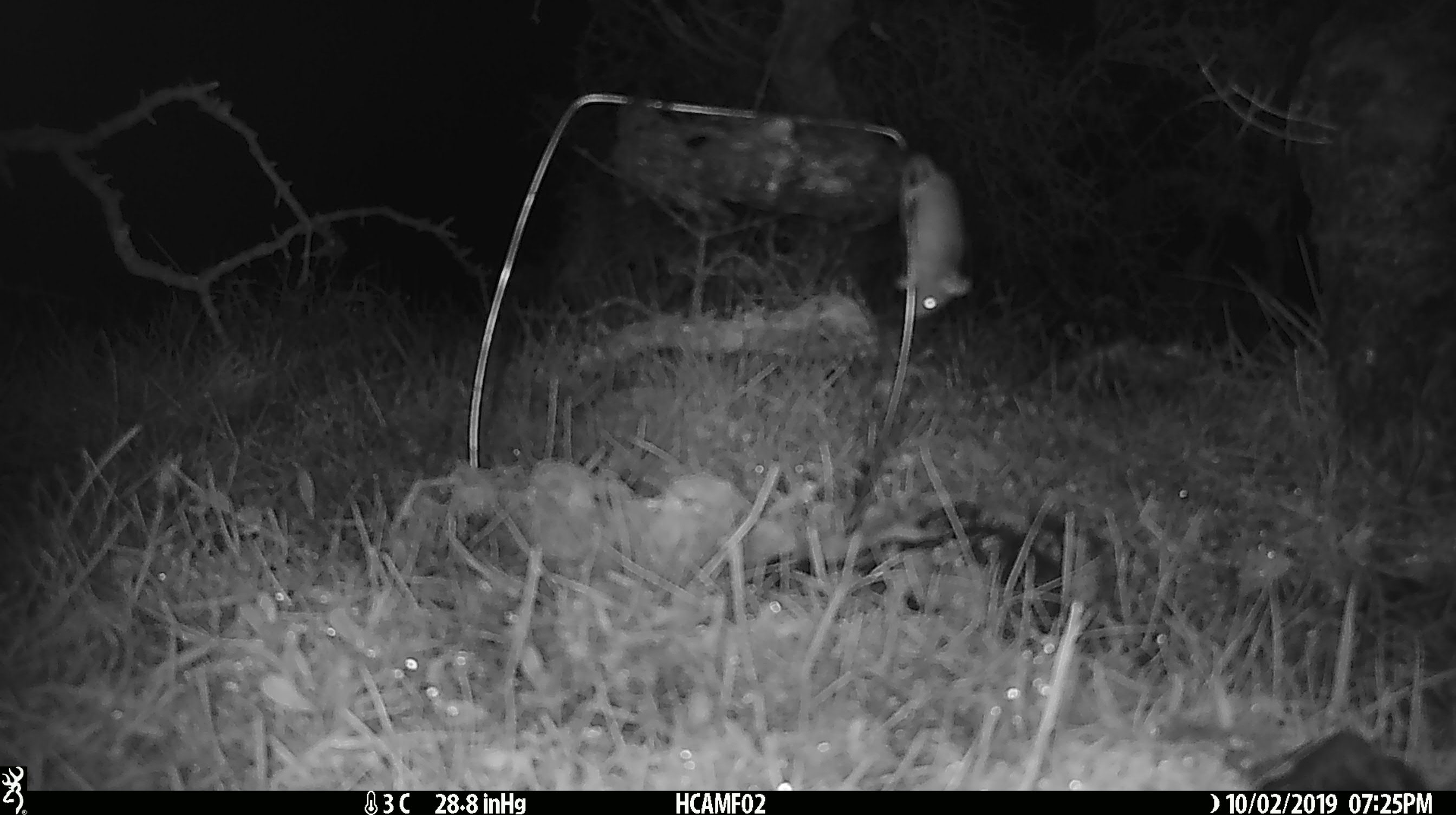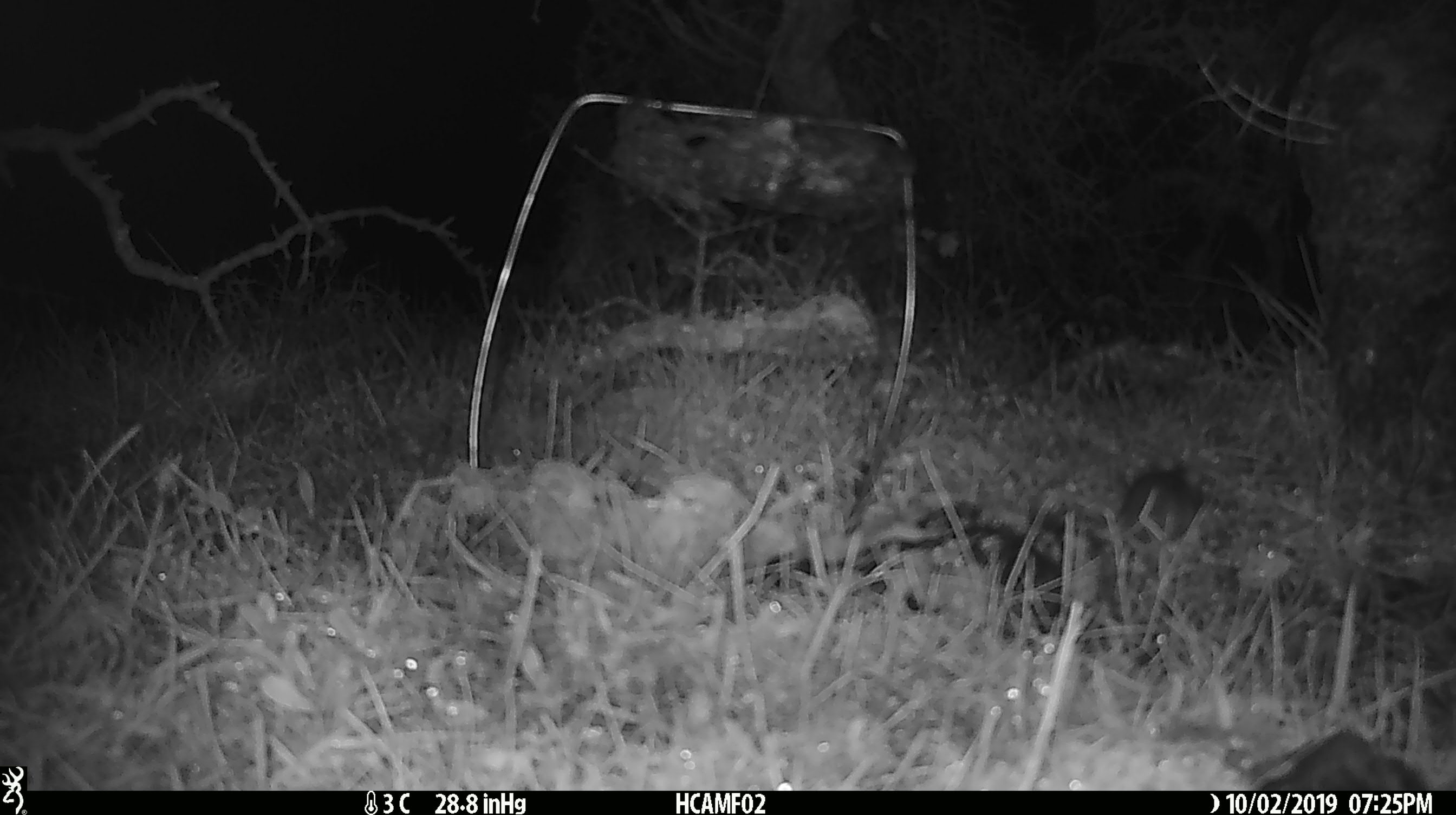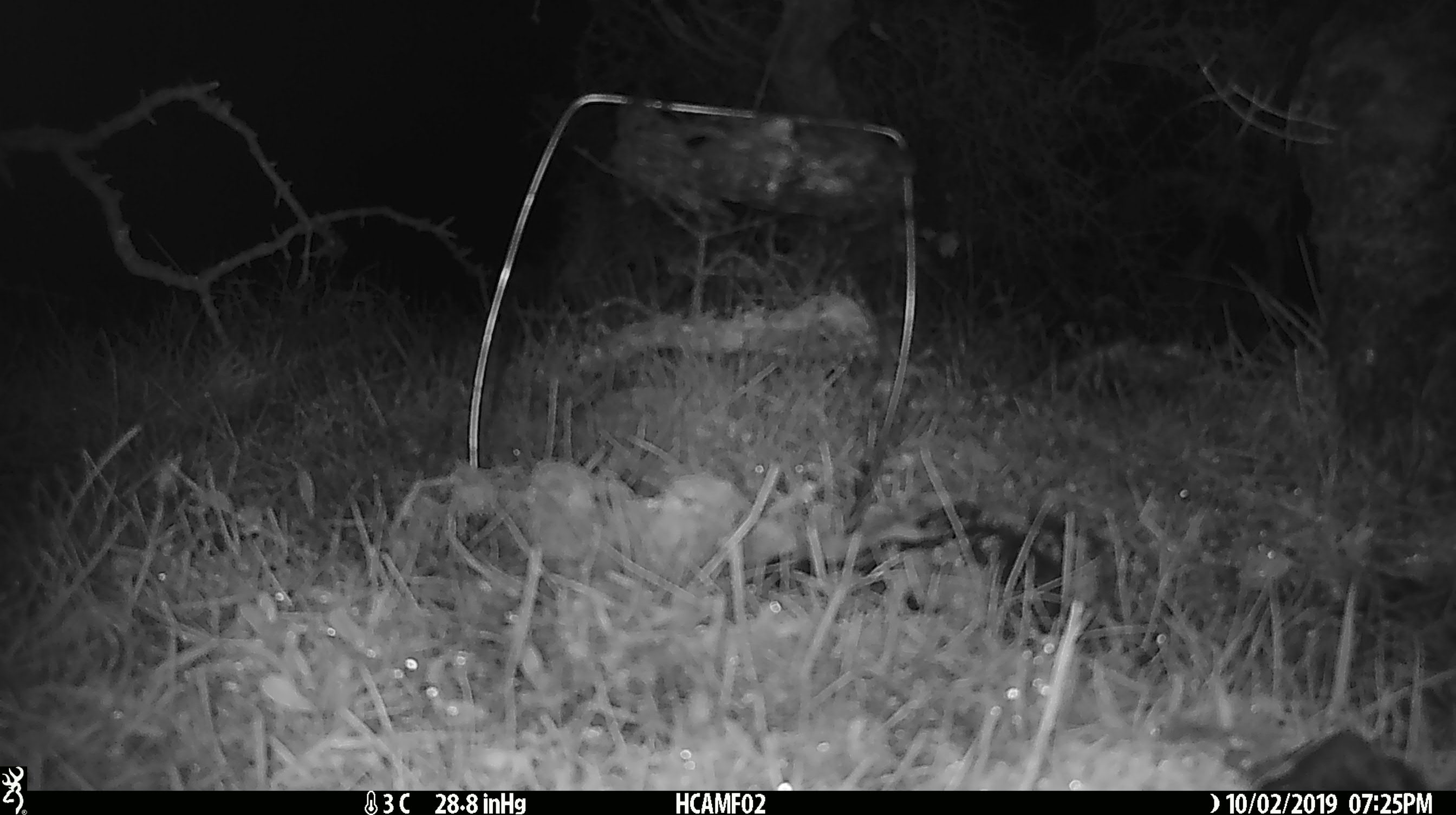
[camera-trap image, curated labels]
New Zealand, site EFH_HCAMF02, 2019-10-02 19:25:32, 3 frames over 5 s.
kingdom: Animalia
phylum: Chordata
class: Mammalia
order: Rodentia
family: Muridae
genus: Mus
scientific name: Mus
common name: mouse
Mouse (Mus).